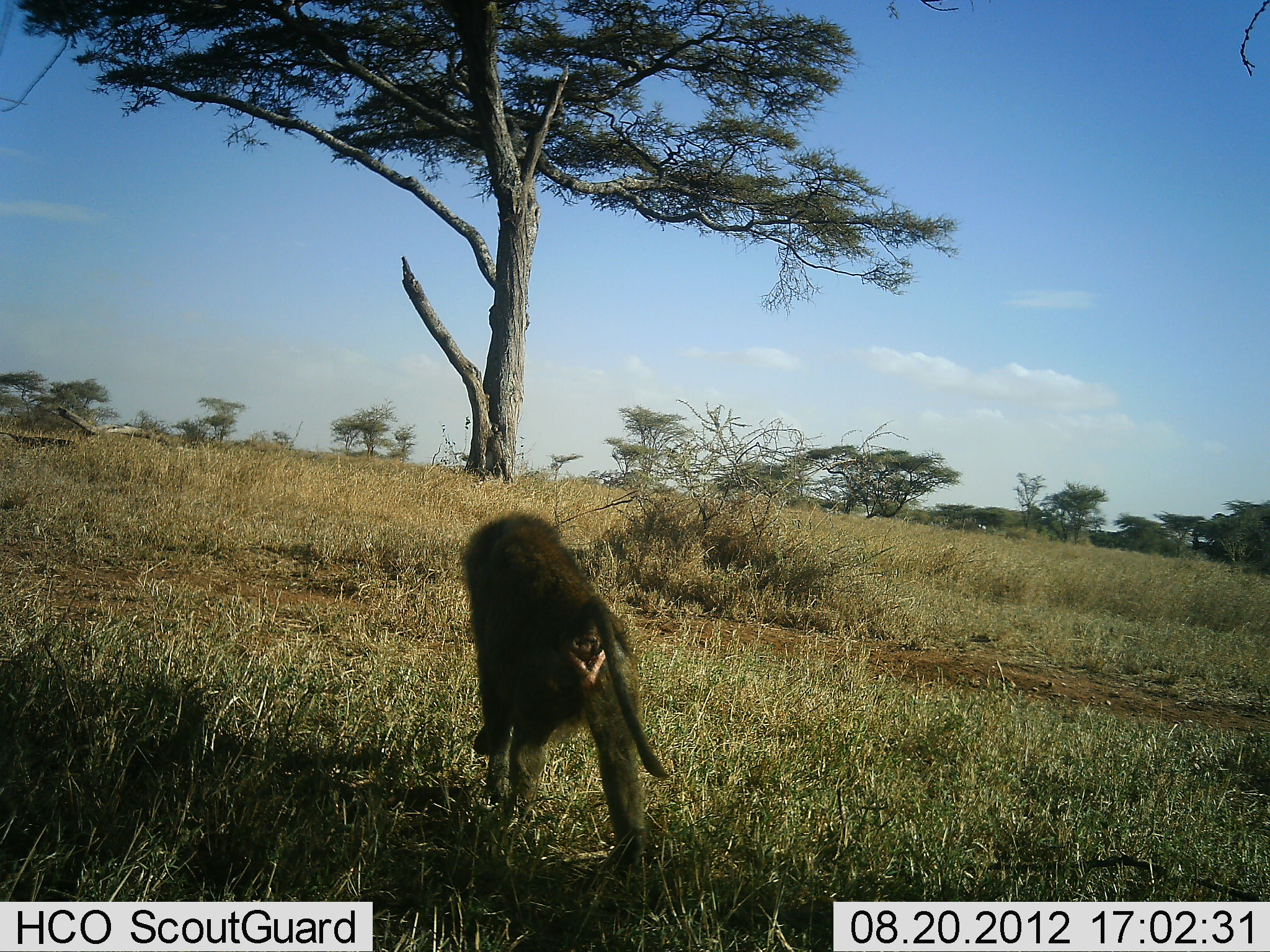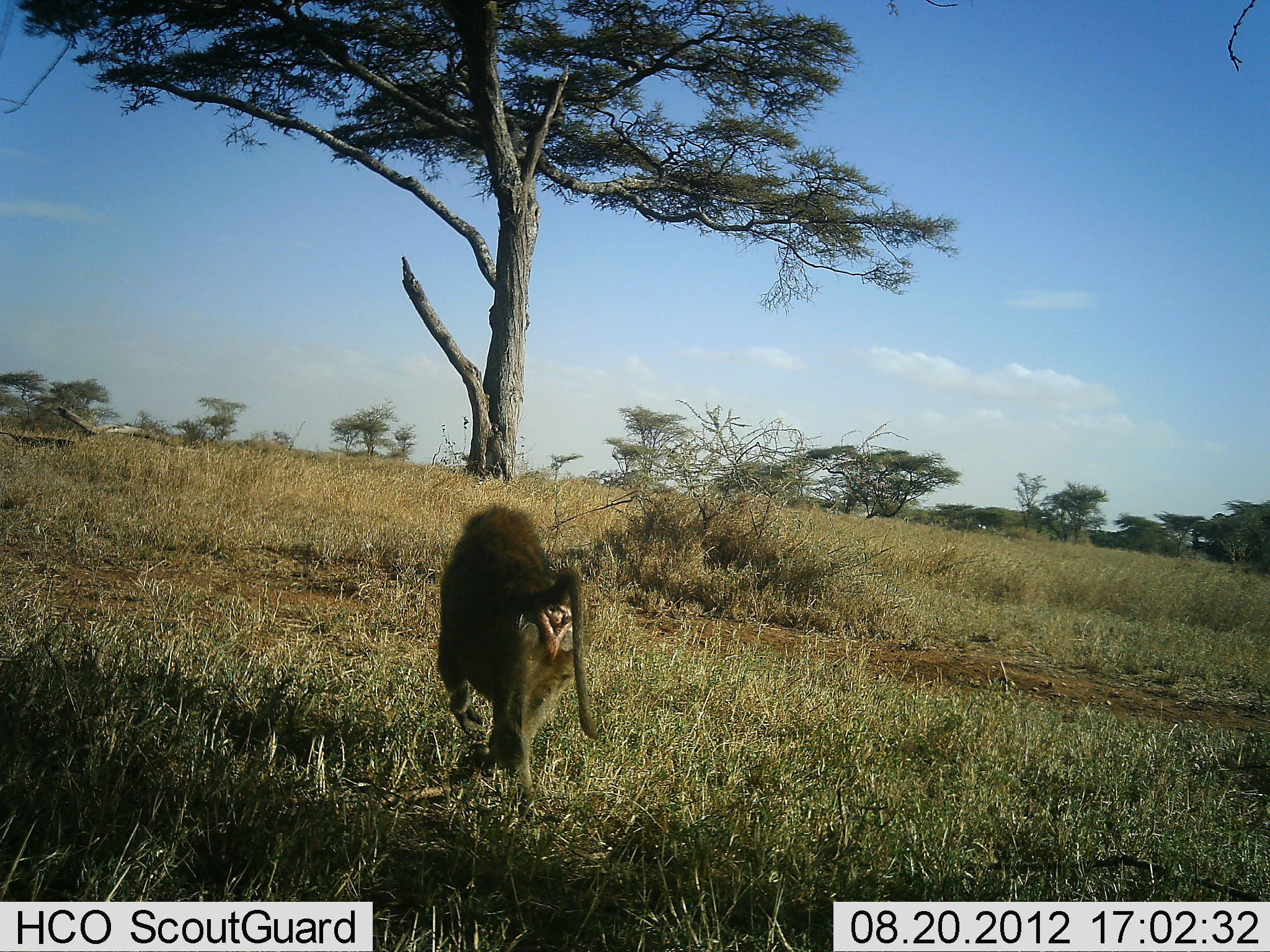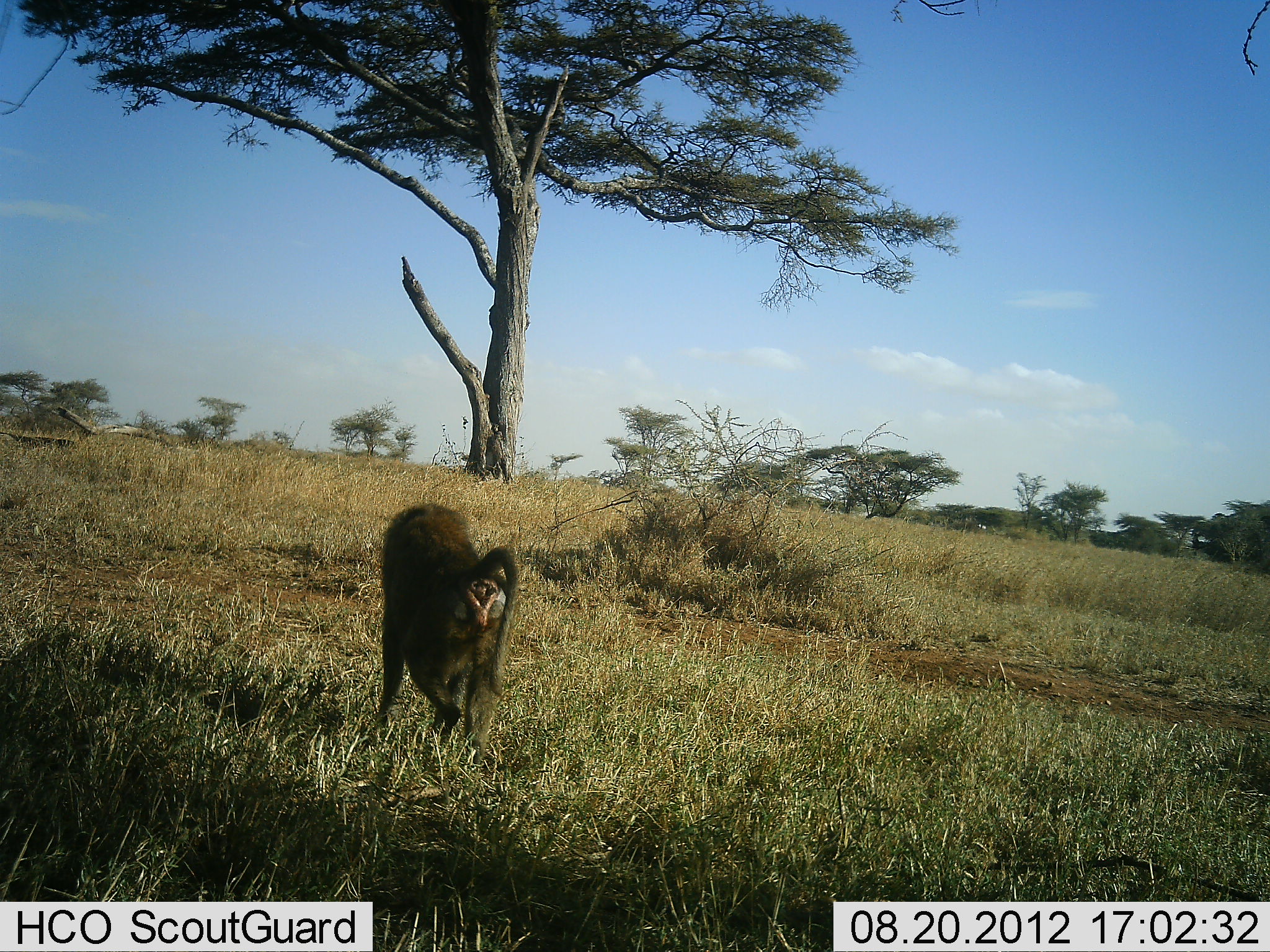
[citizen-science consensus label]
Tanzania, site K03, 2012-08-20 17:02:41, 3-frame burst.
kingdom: Animalia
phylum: Chordata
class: Mammalia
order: Primates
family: Cercopithecidae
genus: Papio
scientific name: Papio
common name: baboon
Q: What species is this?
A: Baboon (Papio).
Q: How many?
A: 1.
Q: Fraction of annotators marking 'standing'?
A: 0%.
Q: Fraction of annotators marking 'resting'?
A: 0%.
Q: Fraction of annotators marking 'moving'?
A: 100%.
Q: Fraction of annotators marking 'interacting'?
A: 0%.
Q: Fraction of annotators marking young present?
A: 0%.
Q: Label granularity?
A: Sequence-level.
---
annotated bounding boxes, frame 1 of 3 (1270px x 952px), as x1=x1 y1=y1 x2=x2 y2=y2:
animal: x1=452 y1=511 x2=666 y2=744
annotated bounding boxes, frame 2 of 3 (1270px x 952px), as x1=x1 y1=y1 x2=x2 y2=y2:
animal: x1=432 y1=502 x2=607 y2=774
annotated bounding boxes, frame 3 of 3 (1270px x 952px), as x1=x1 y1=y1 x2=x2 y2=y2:
animal: x1=370 y1=499 x2=523 y2=728